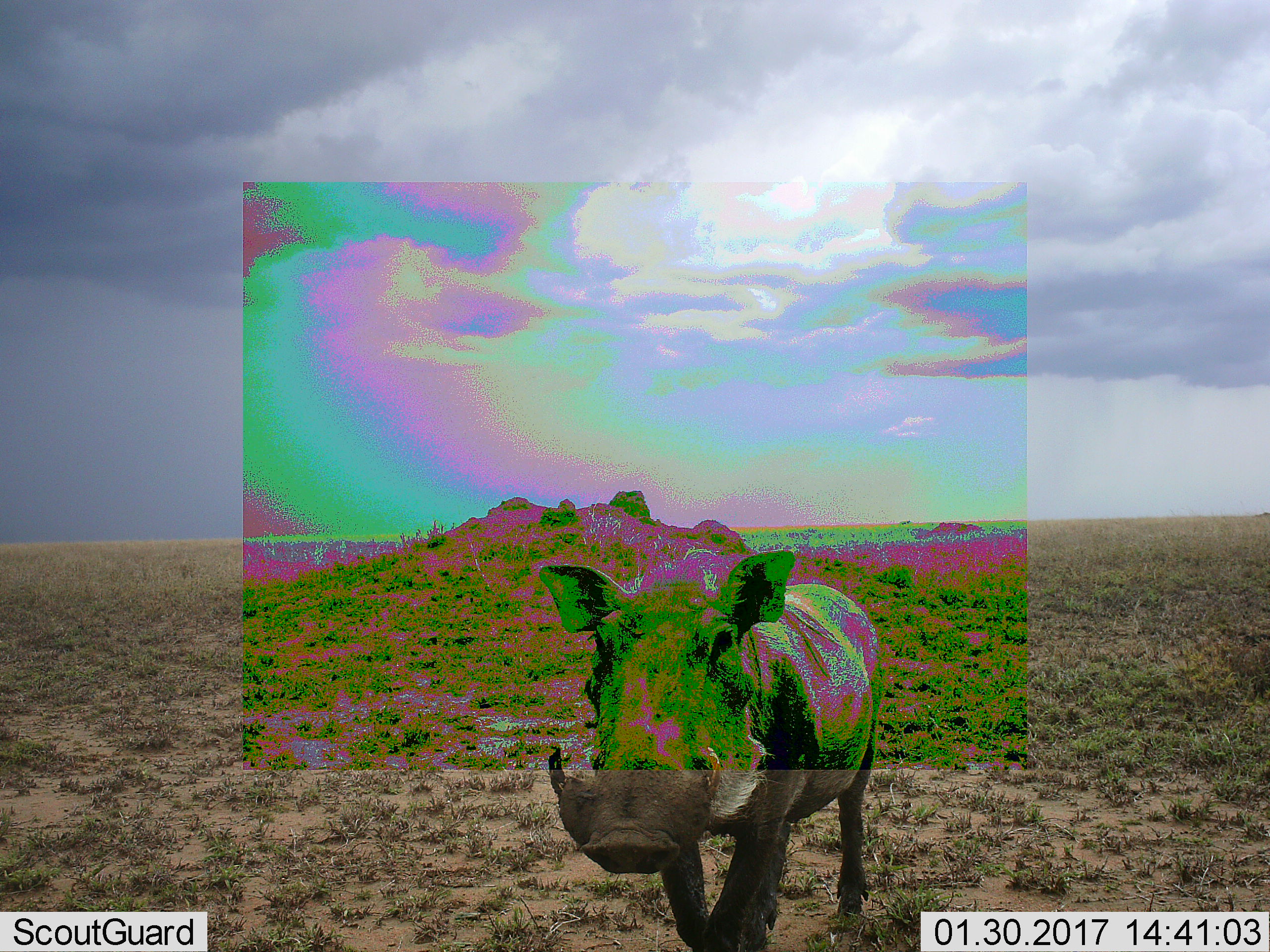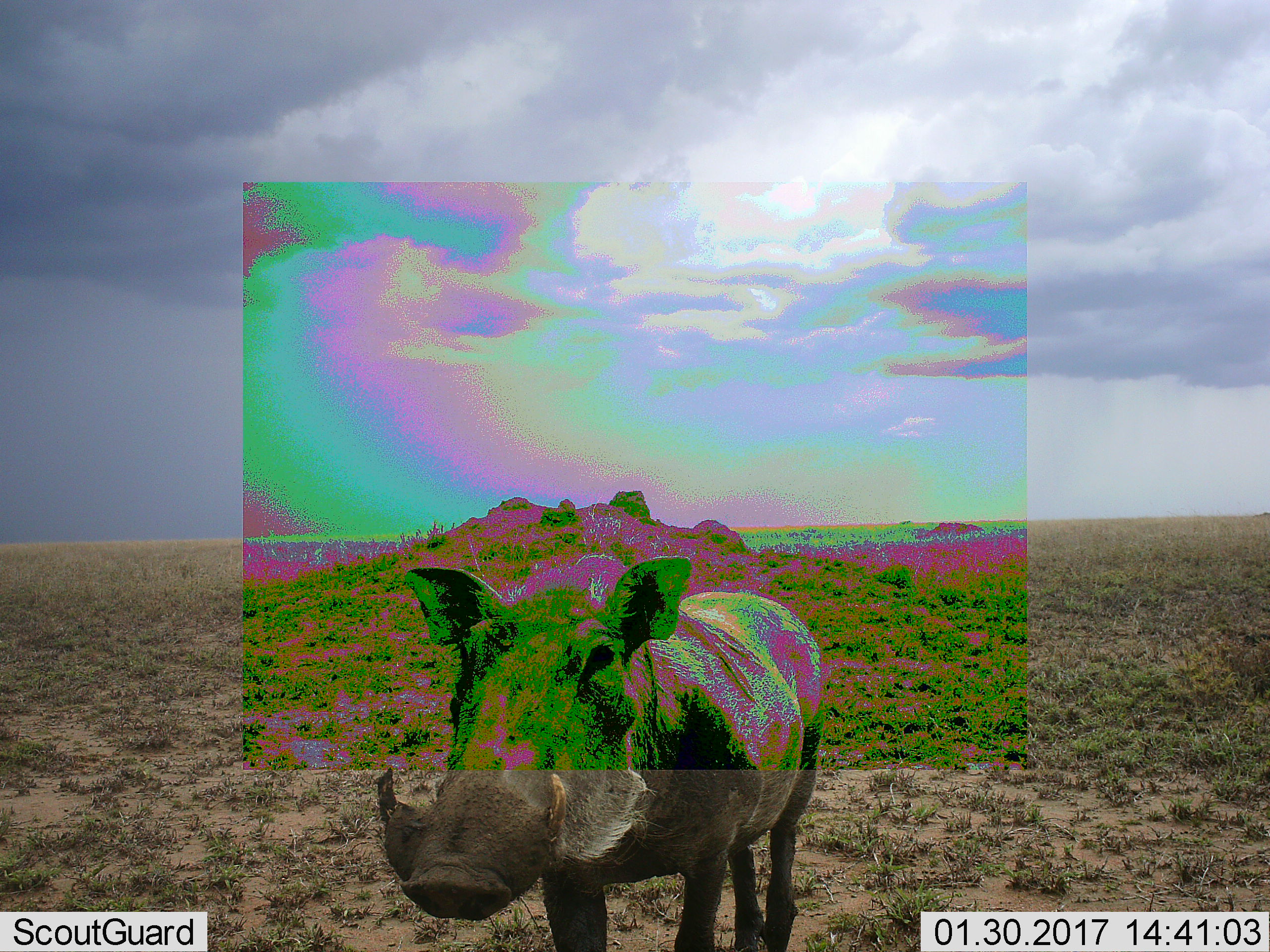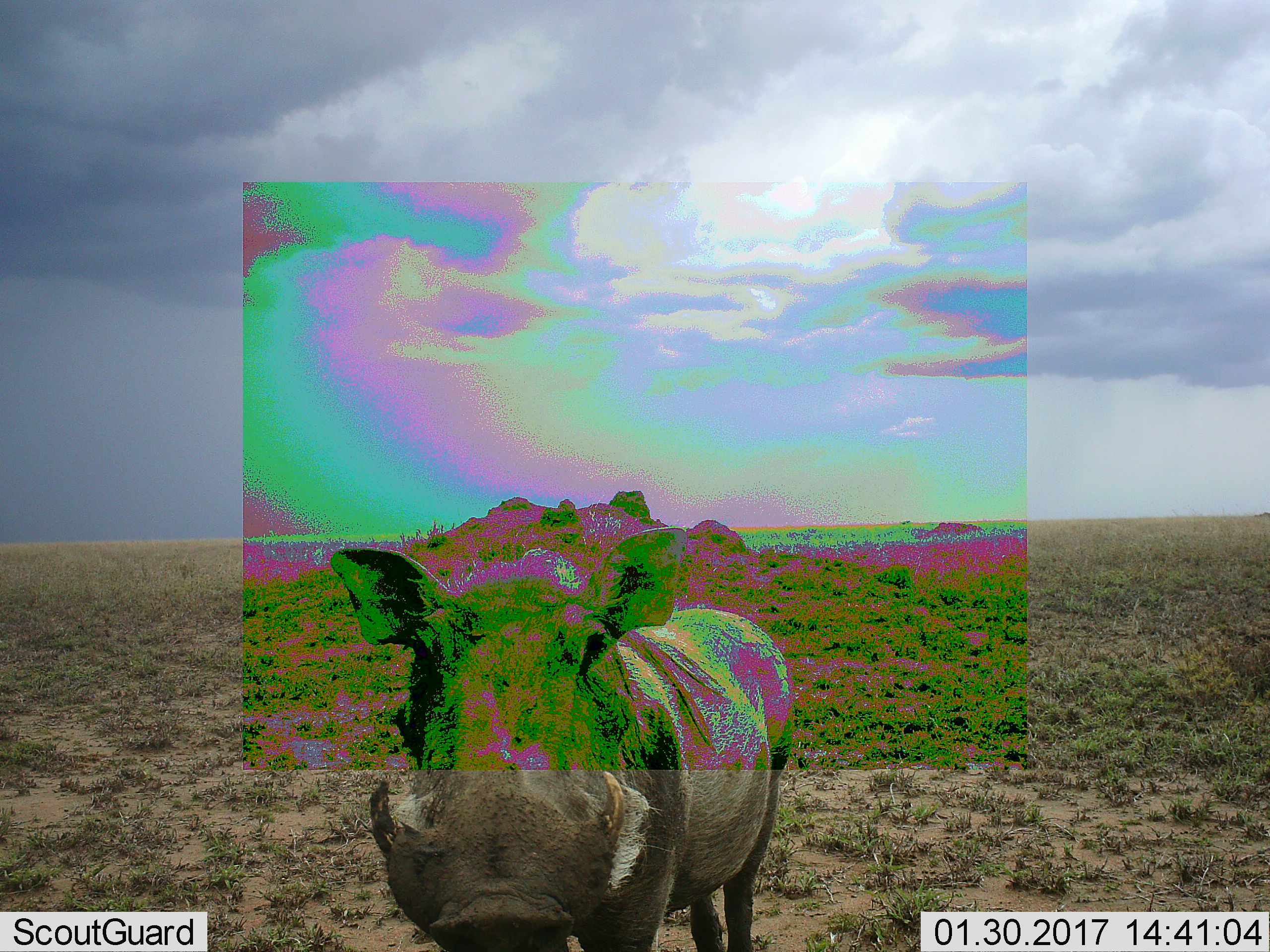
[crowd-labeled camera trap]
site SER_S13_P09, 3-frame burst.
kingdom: Animalia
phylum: Chordata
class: Mammalia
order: Artiodactyla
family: Suidae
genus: Phacochoerus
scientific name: Phacochoerus africanus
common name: warthog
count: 1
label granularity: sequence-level